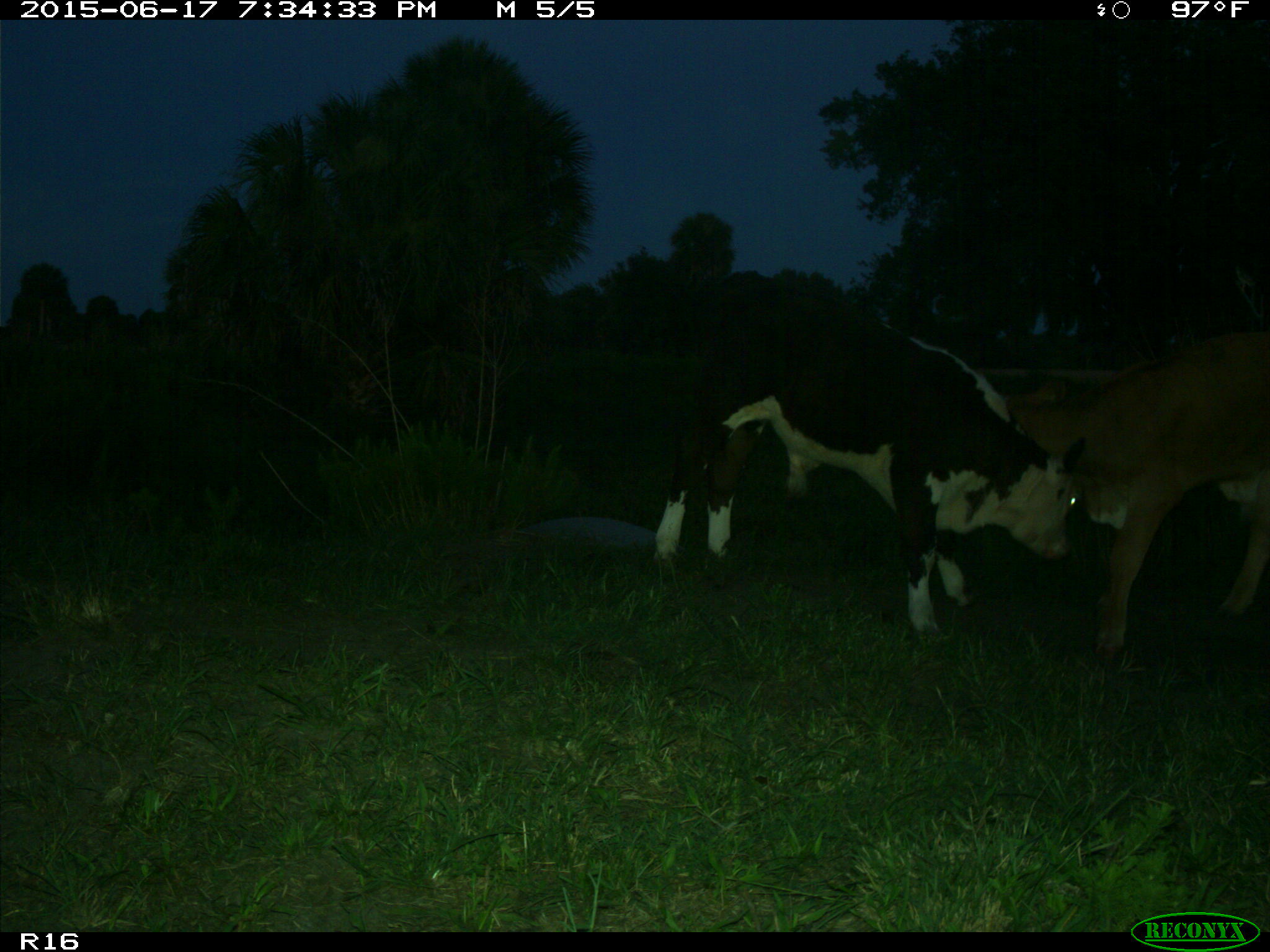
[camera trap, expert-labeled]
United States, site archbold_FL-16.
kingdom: Animalia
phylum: Chordata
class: Mammalia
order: Artiodactyla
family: Bovidae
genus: Bos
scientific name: Bos taurus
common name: domestic cow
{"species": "Bos taurus (domestic cow)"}